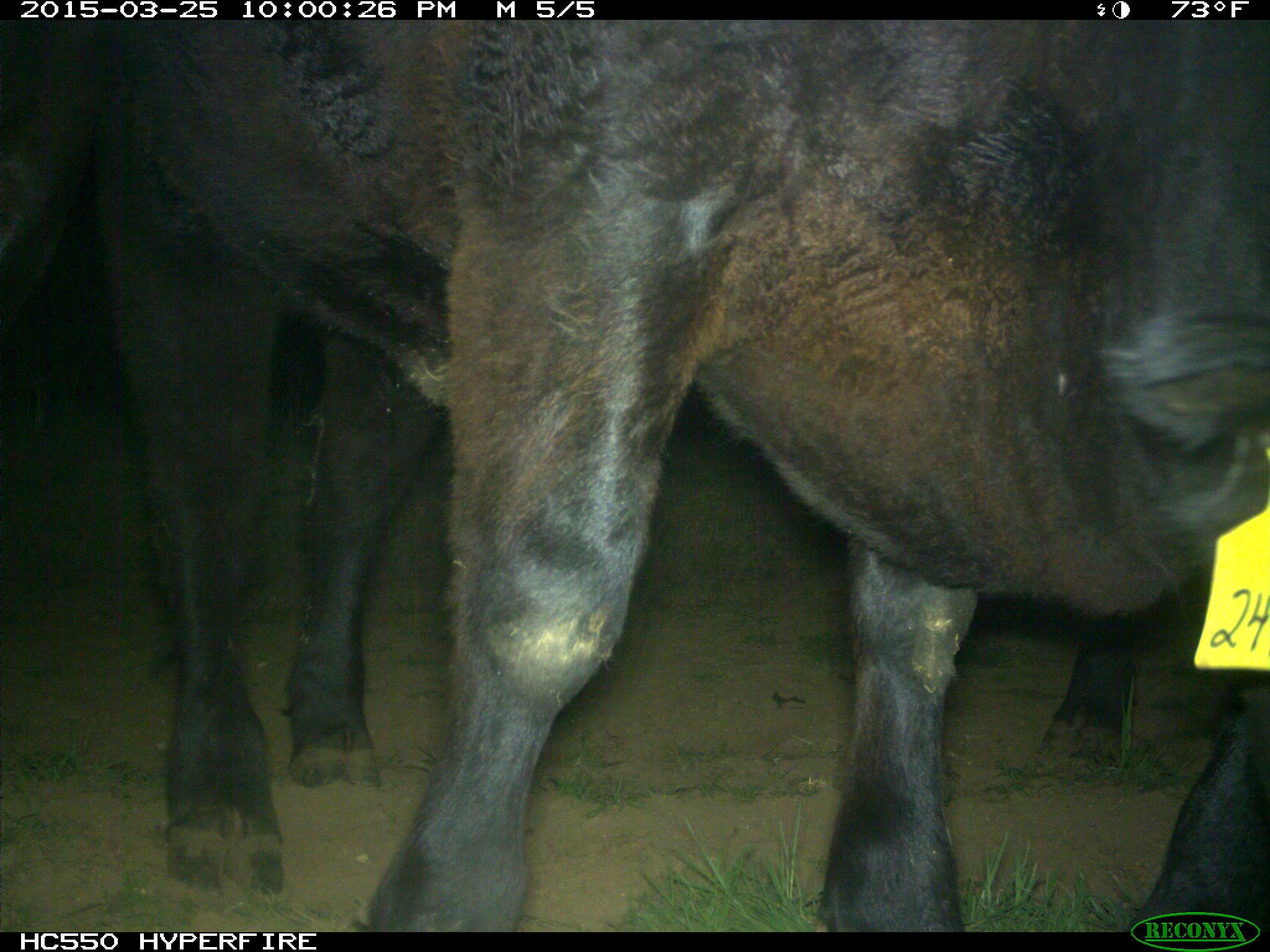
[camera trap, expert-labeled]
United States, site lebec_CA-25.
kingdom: Animalia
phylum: Chordata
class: Mammalia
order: Artiodactyla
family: Bovidae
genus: Bos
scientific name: Bos taurus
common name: domestic cow